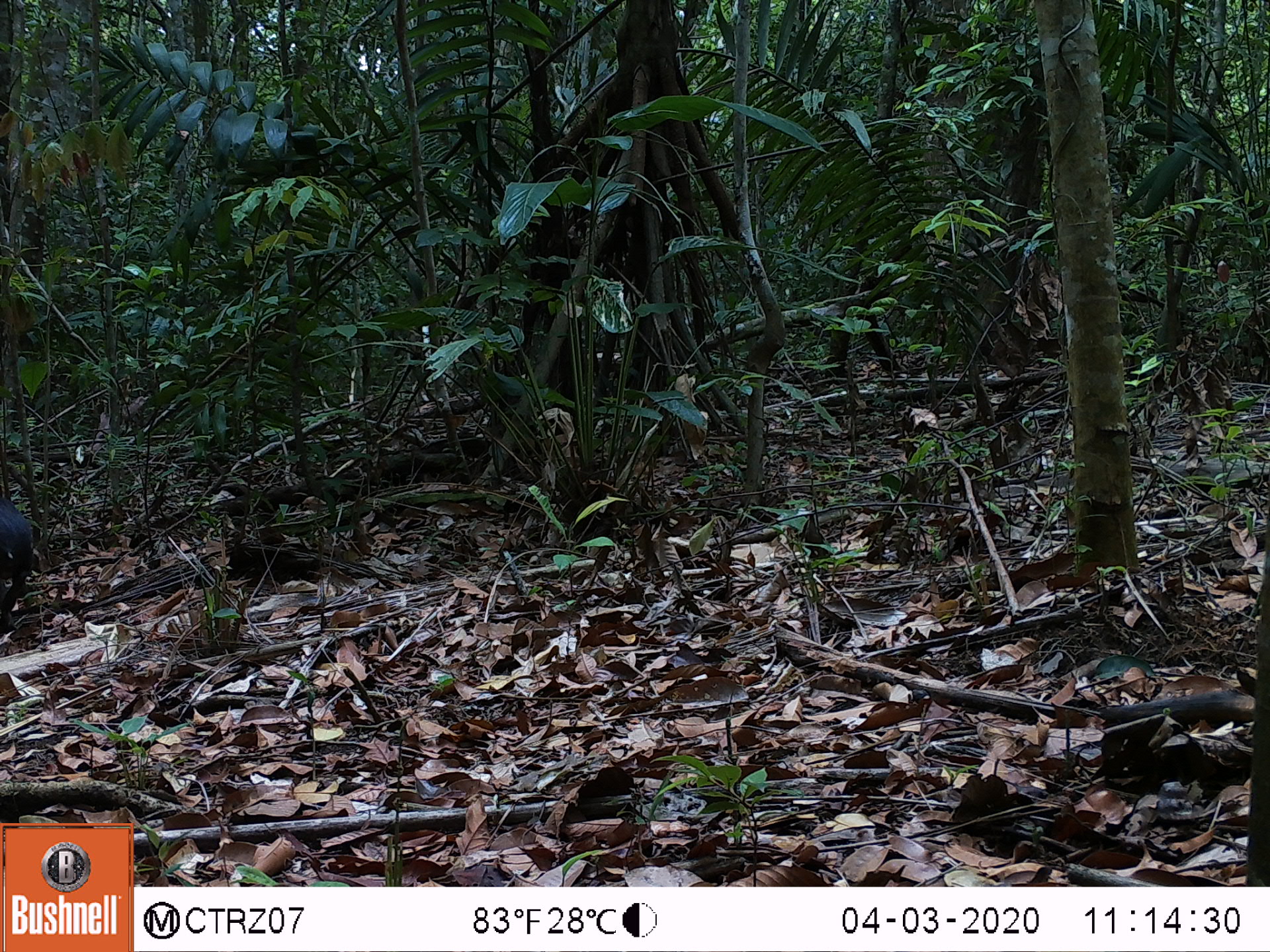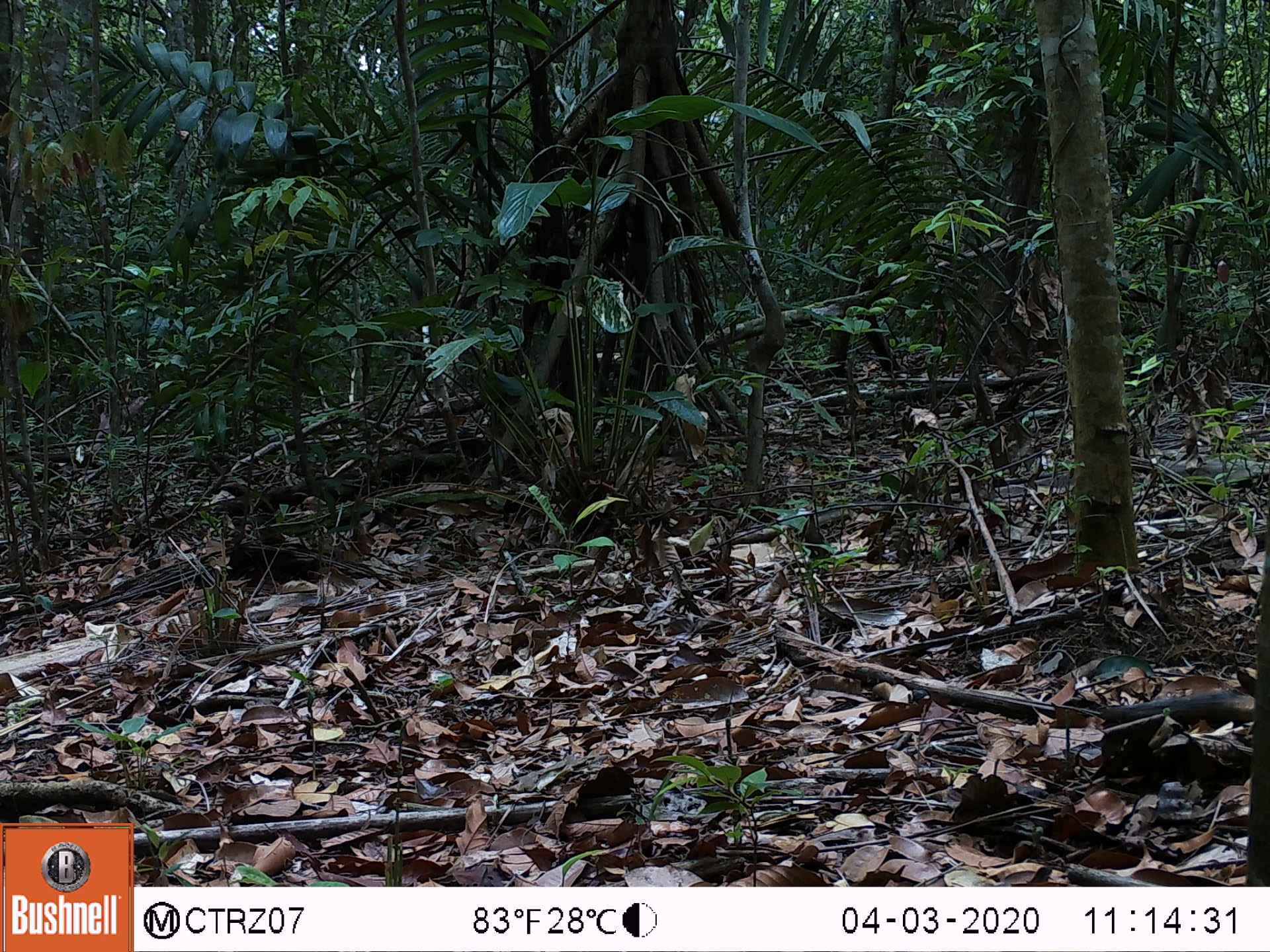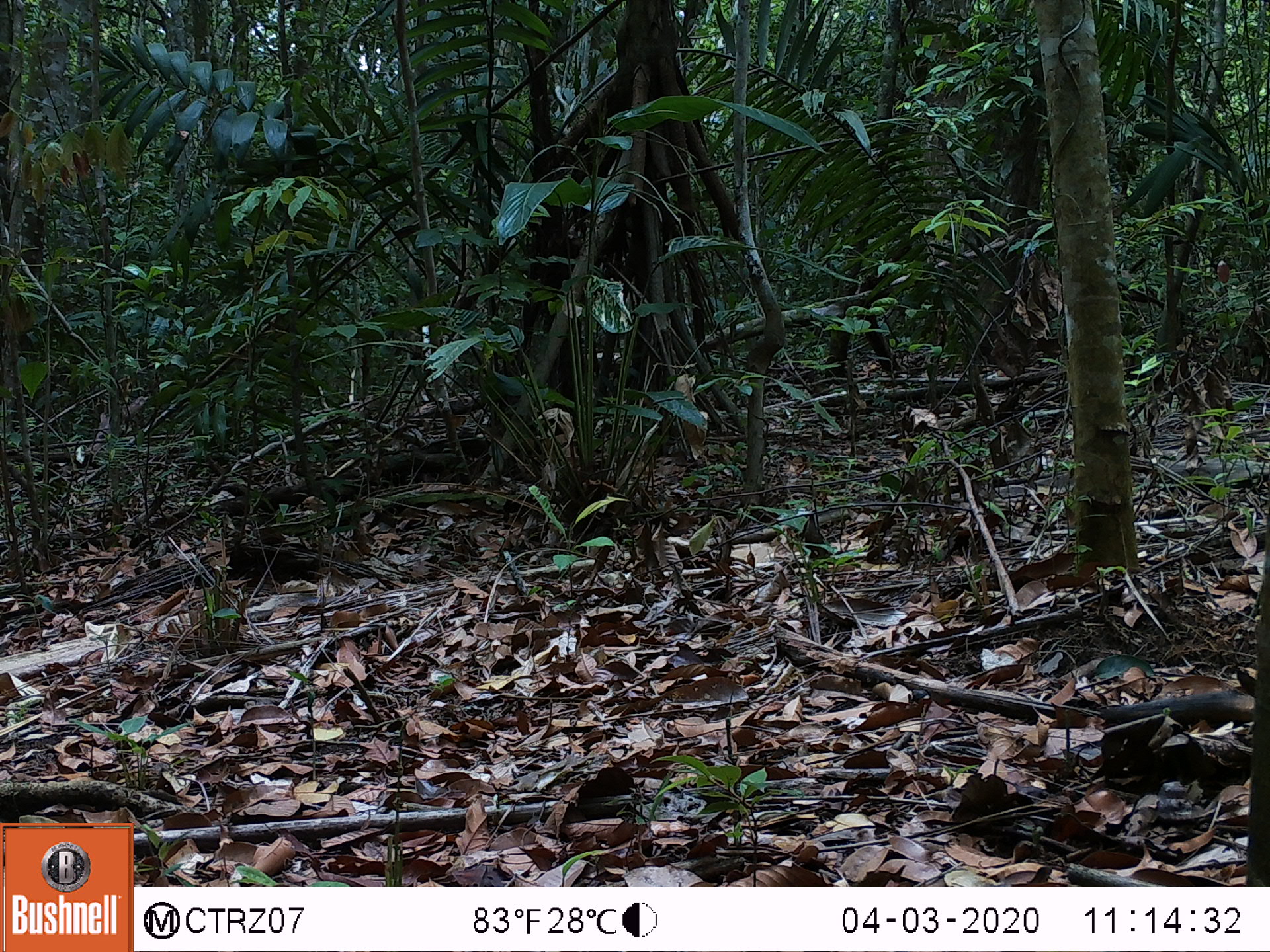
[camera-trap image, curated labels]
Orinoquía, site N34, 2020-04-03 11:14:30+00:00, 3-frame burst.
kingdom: Animalia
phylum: Chordata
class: Mammalia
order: Rodentia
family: Dasyproctidae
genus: Dasyprocta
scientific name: Dasyprocta fuliginosa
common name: black agouti